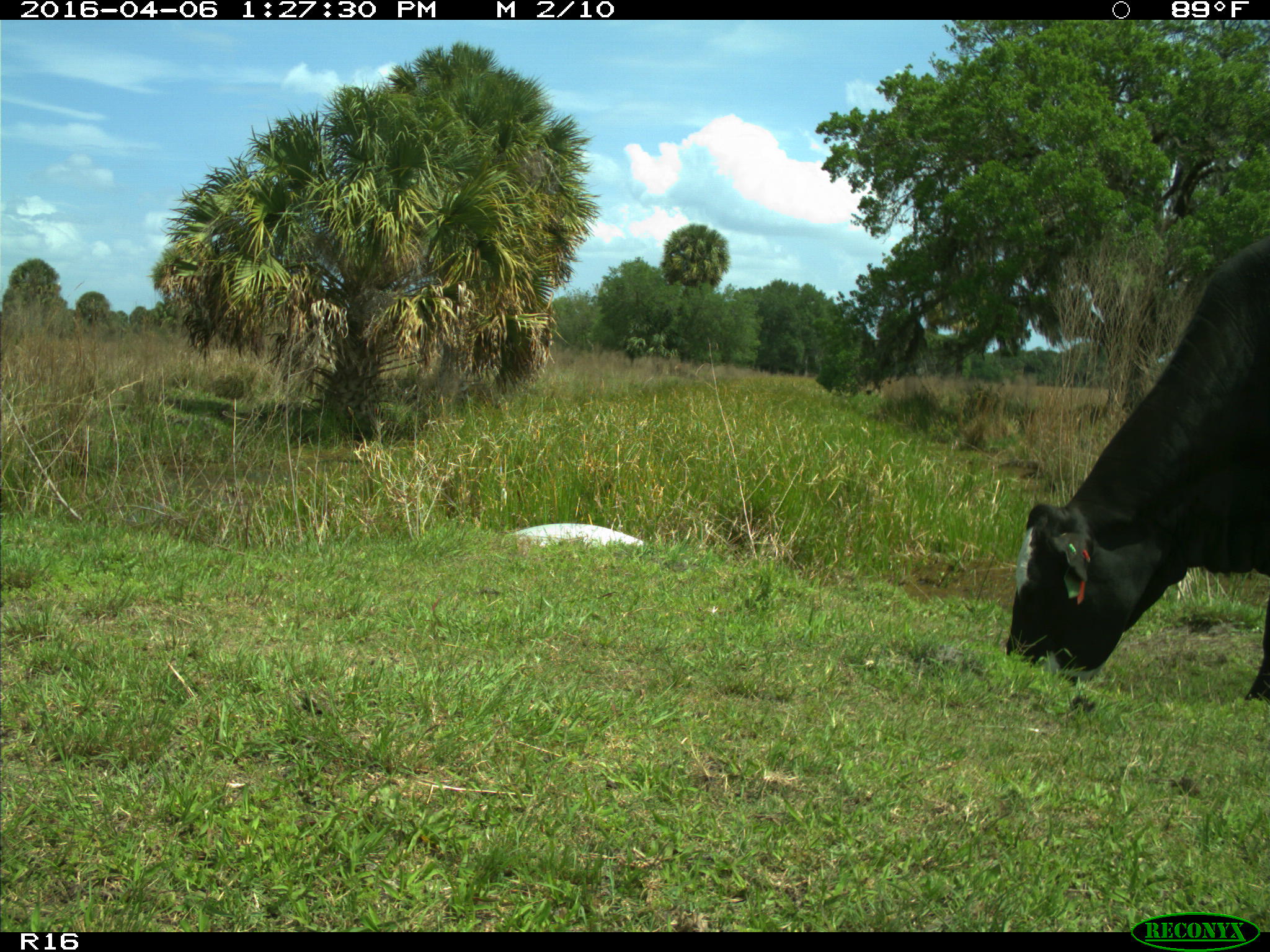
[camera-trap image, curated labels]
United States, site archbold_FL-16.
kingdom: Animalia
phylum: Chordata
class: Mammalia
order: Artiodactyla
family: Bovidae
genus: Bos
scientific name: Bos taurus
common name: domestic cow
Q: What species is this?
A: Bos taurus (domestic cow).